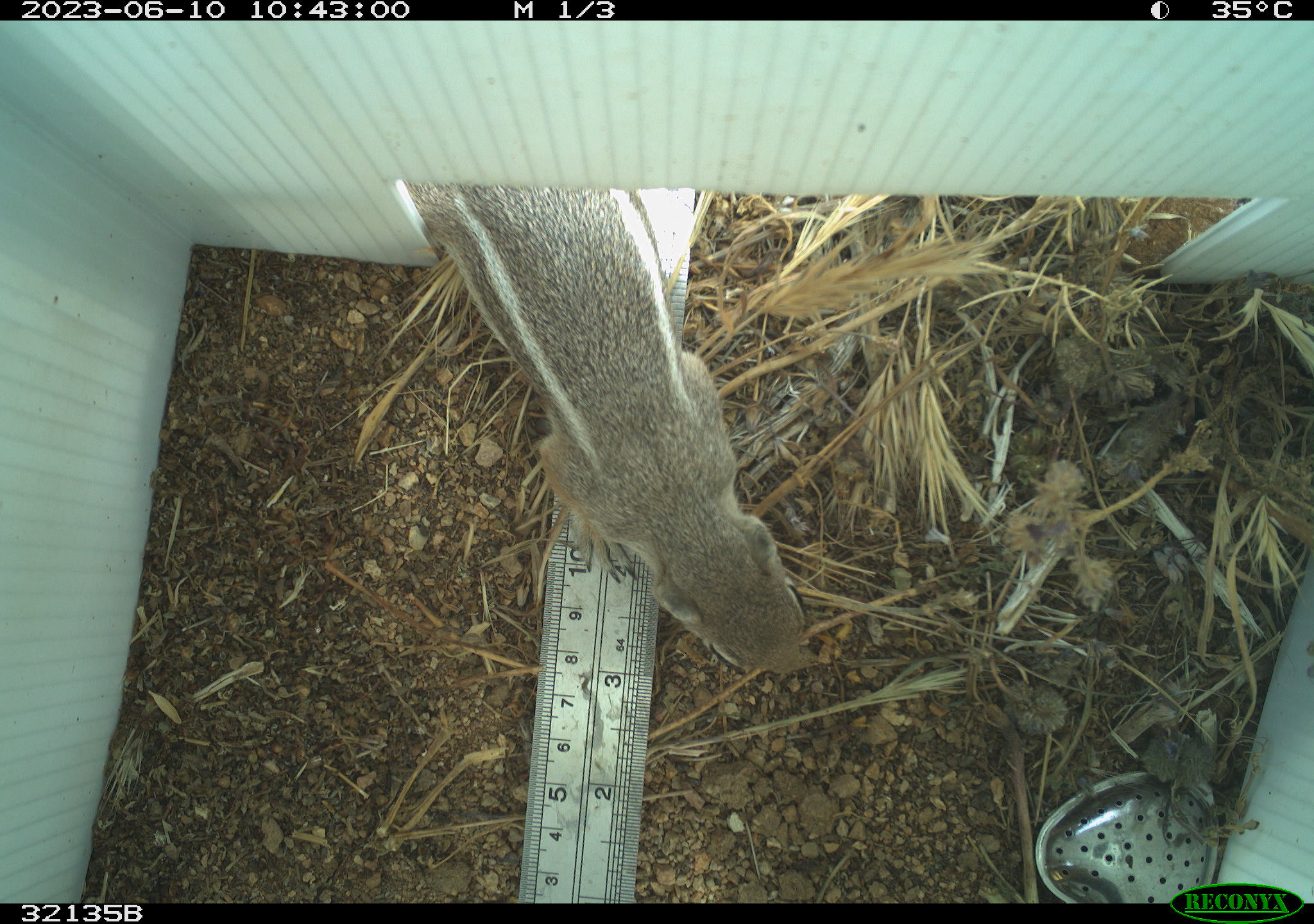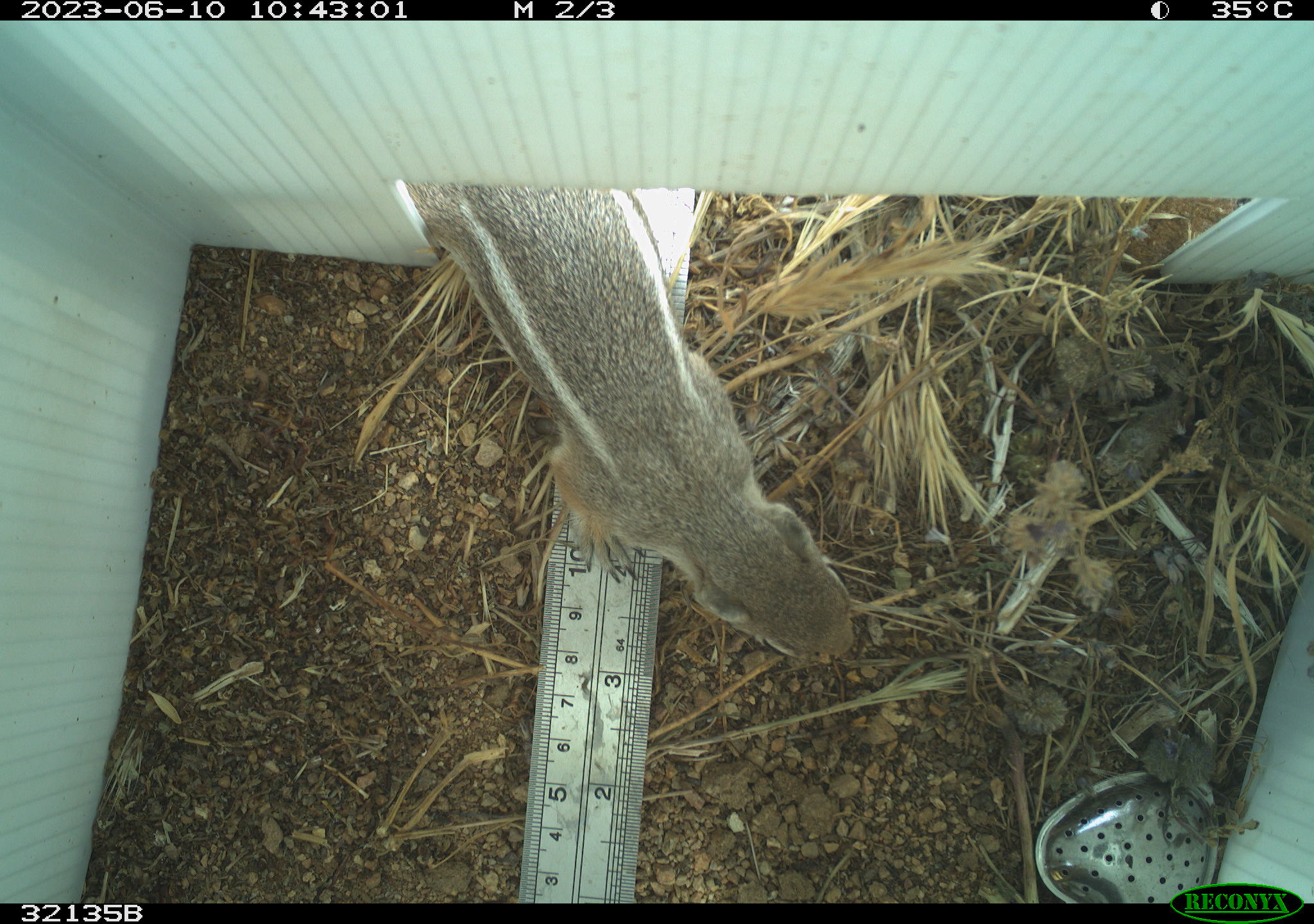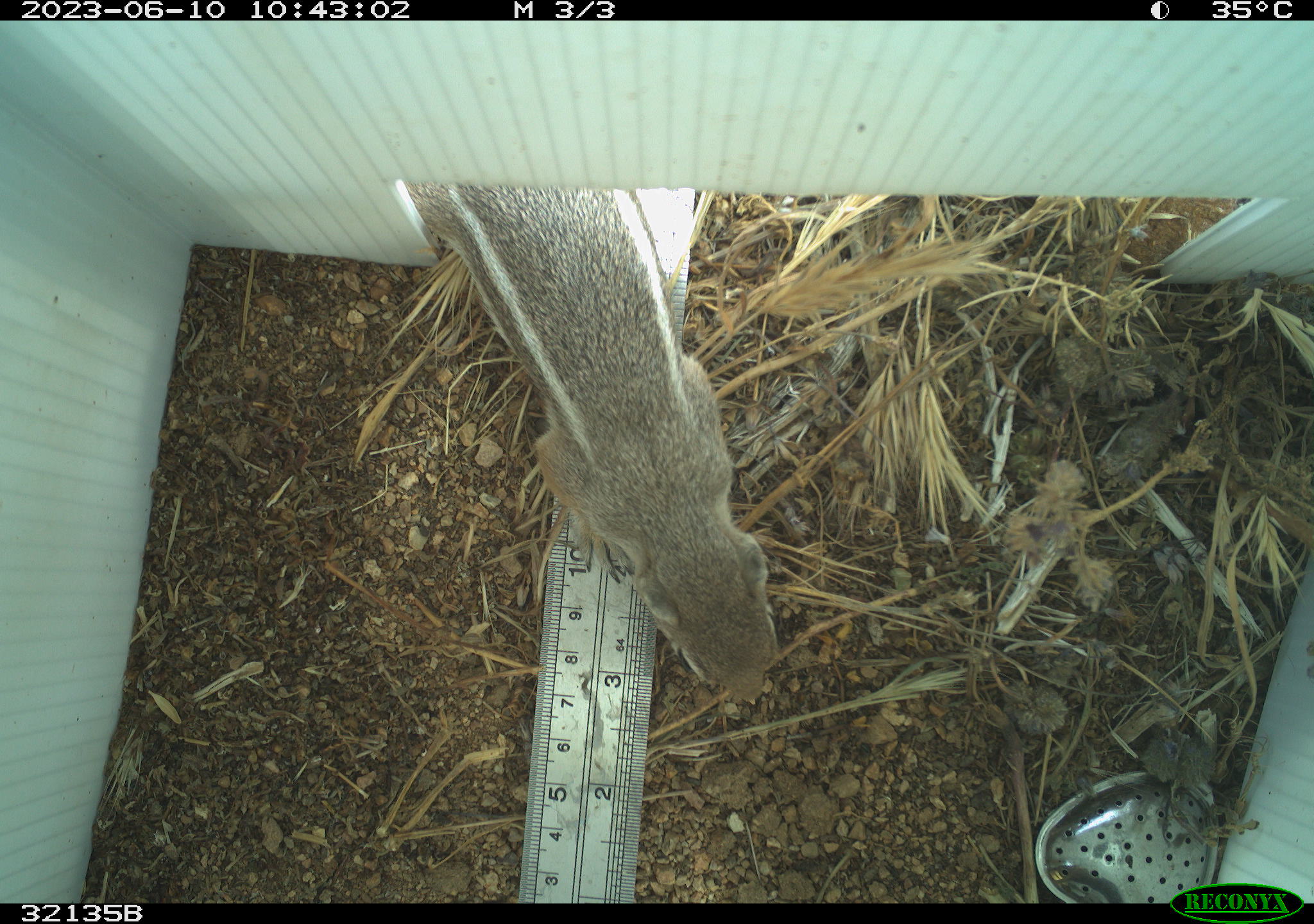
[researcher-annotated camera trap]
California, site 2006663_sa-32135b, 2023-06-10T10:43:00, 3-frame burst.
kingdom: Animalia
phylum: Chordata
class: Mammalia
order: Rodentia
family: Sciuridae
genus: Ammospermophilus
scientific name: Ammospermophilus leucurus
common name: white-tailed antelope squirrel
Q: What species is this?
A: White-tailed antelope squirrel (Ammospermophilus leucurus).